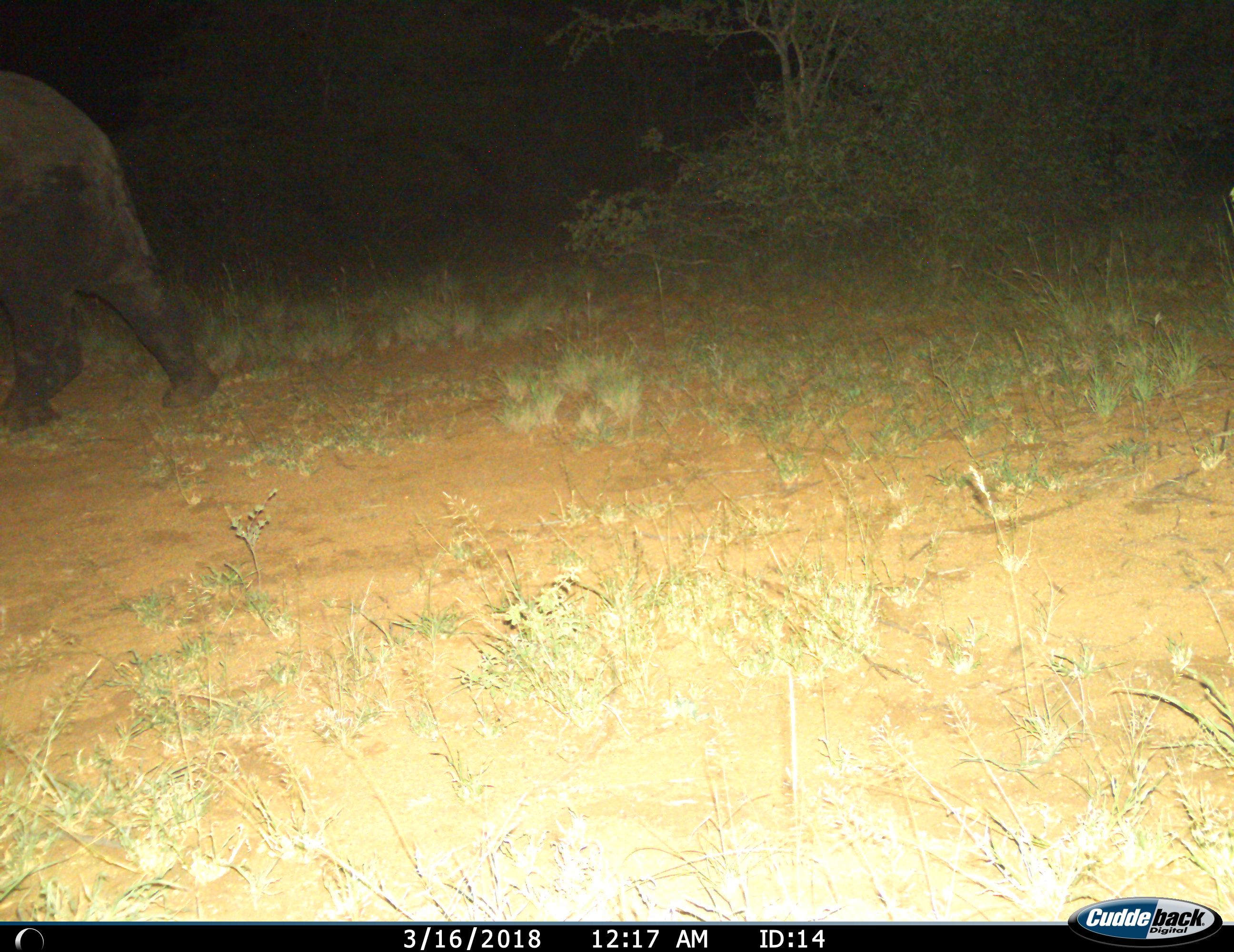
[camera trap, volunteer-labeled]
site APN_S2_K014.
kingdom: Animalia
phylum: Chordata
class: Mammalia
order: Proboscidea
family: Elephantidae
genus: Loxodonta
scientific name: Loxodonta africana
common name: african bush elephant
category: elephant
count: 1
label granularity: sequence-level